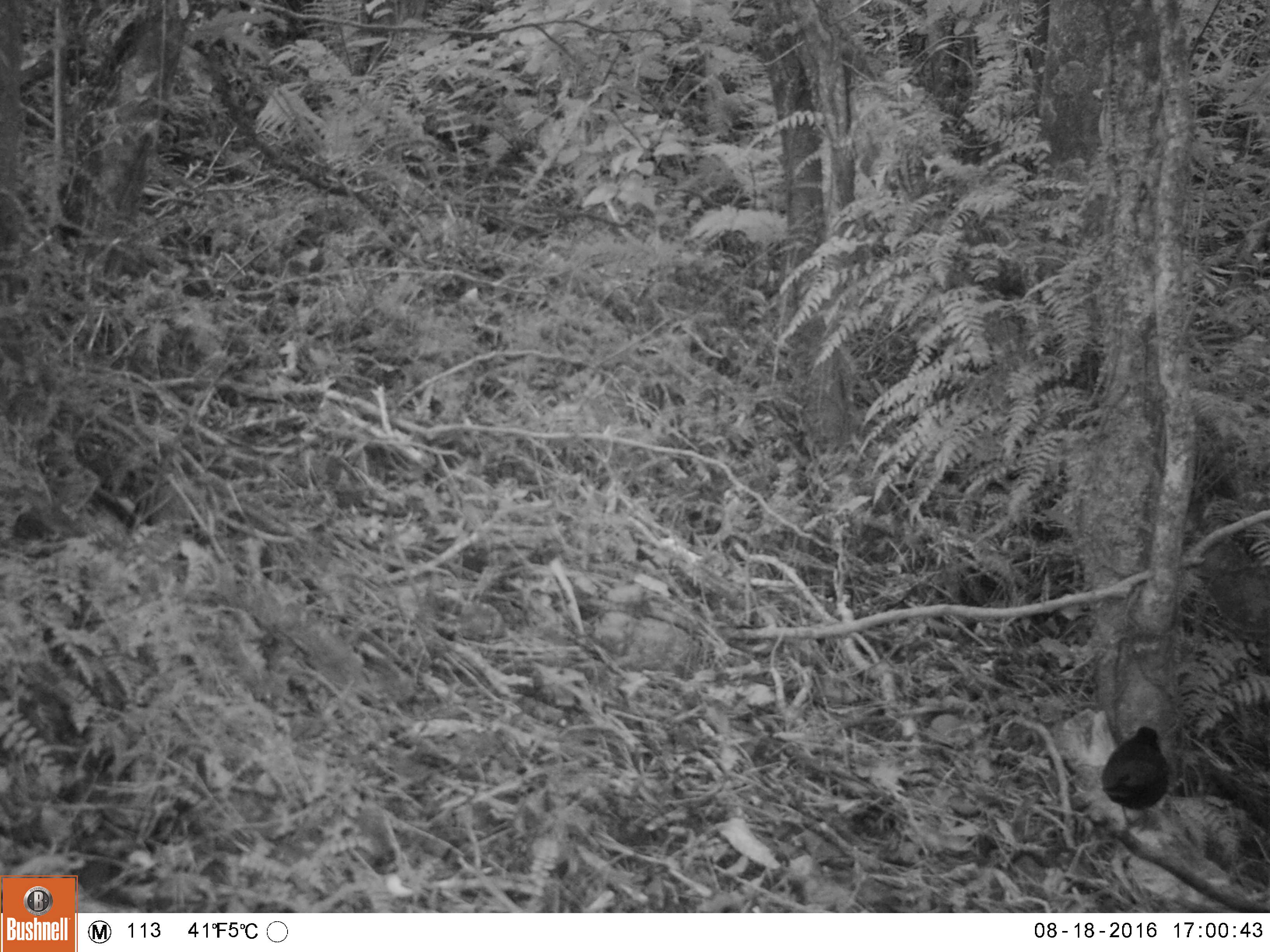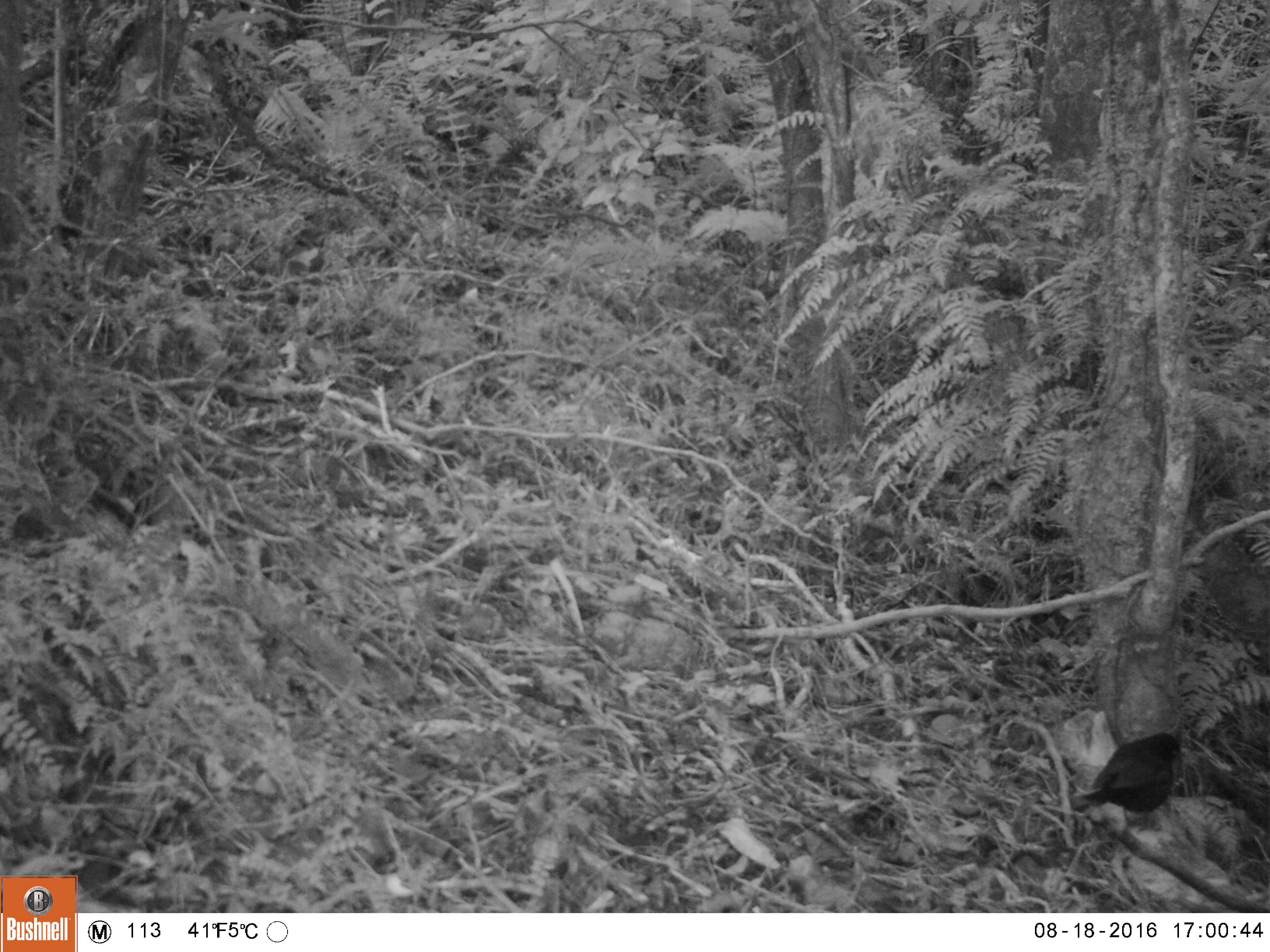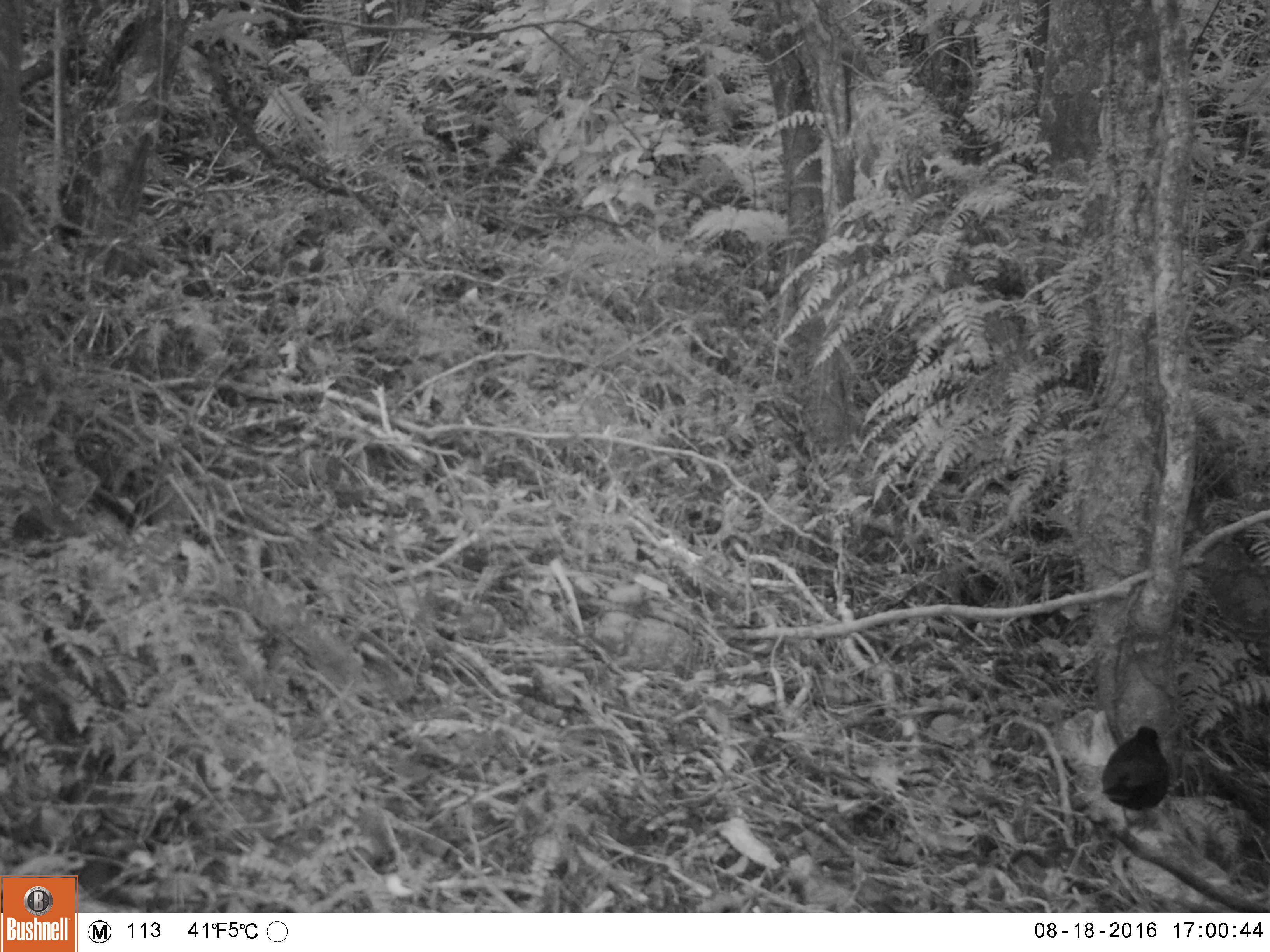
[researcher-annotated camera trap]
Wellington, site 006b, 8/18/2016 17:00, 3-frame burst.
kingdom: Animalia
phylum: Chordata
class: Aves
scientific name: Aves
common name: bird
Bird (Aves).